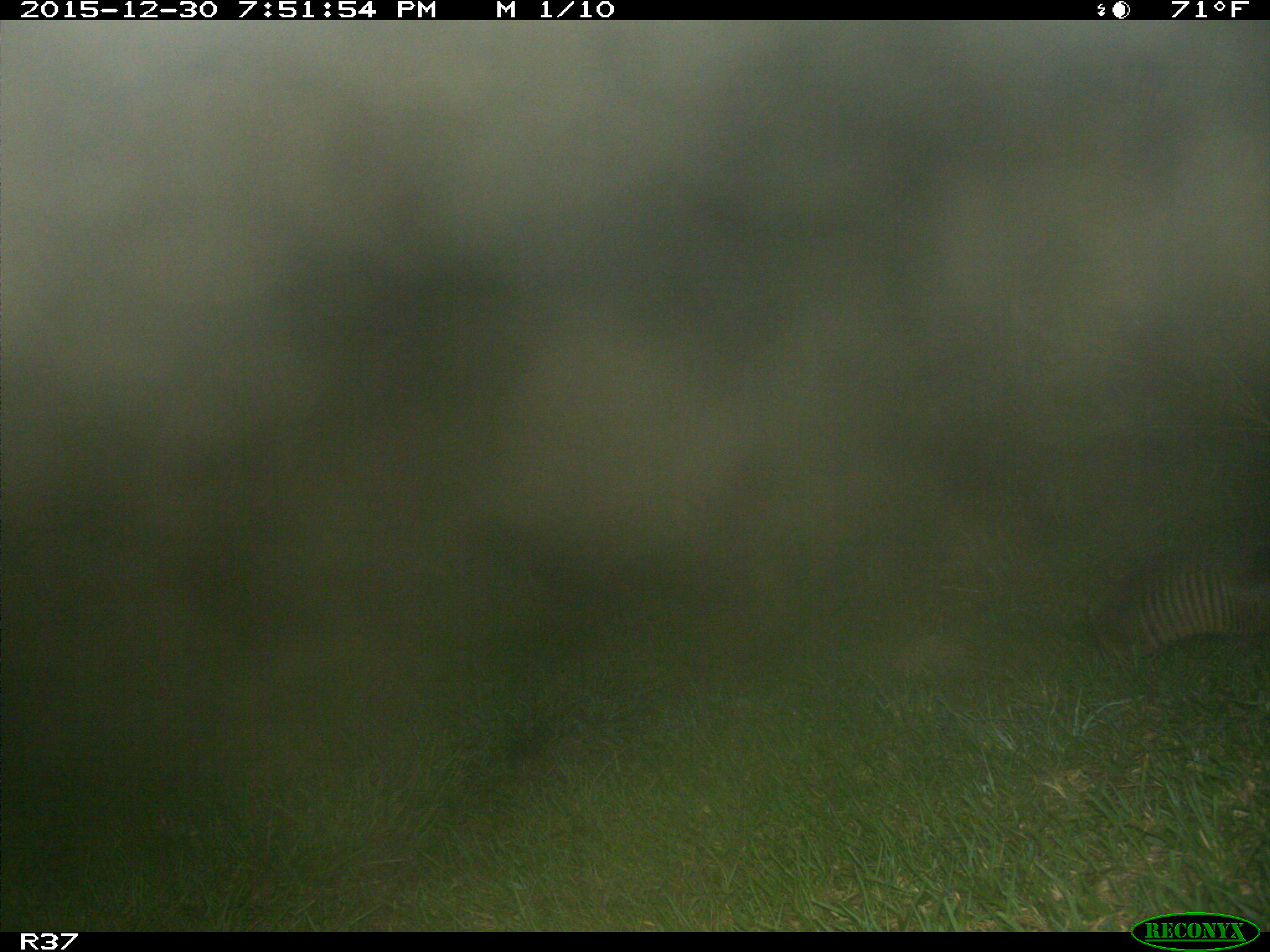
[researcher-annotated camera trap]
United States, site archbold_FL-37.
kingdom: Animalia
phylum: Chordata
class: Mammalia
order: Cingulata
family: Dasypodidae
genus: Dasypus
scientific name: Dasypus novemcinctus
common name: nine-banded armadillo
Dasypus novemcinctus (nine-banded armadillo).